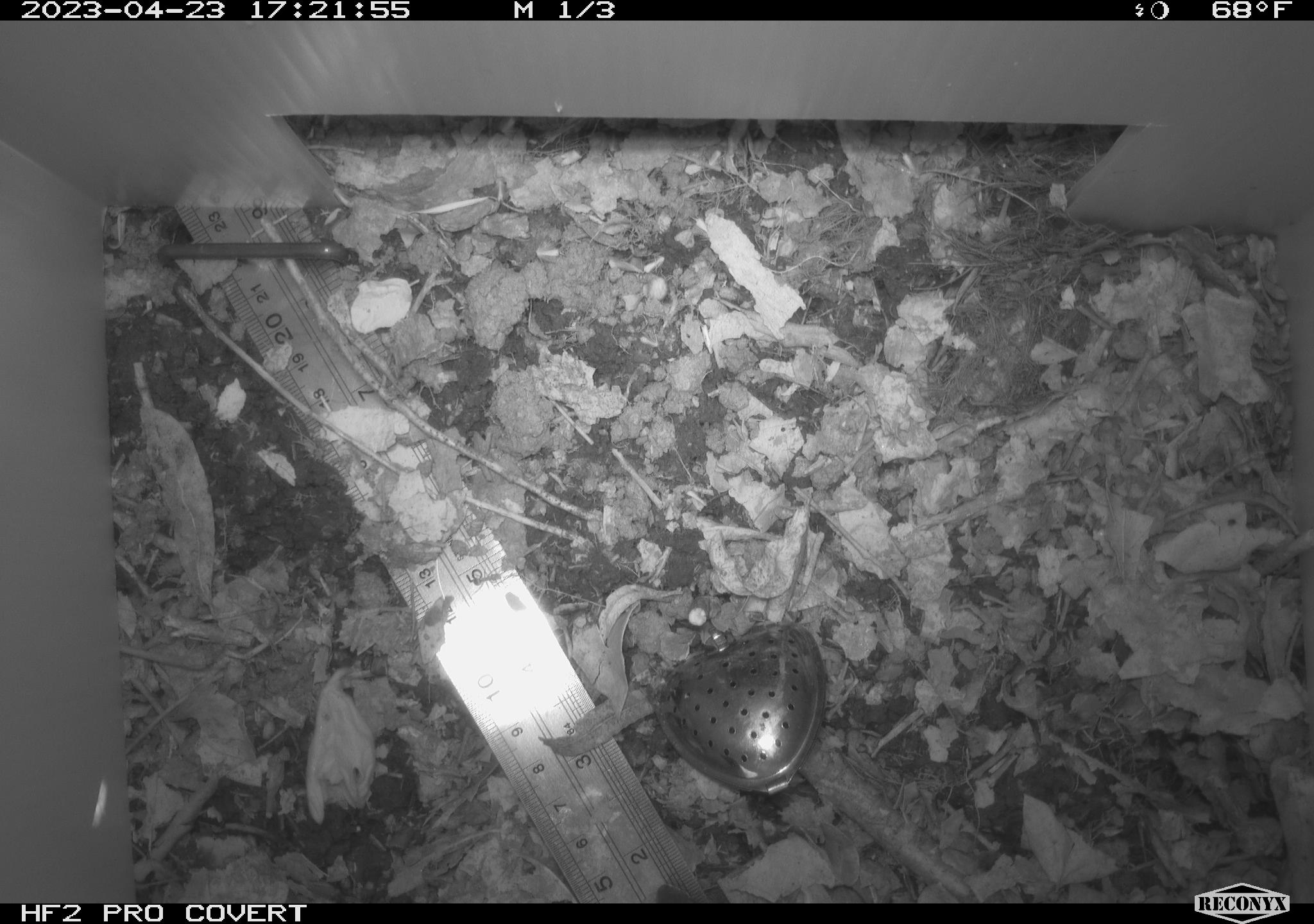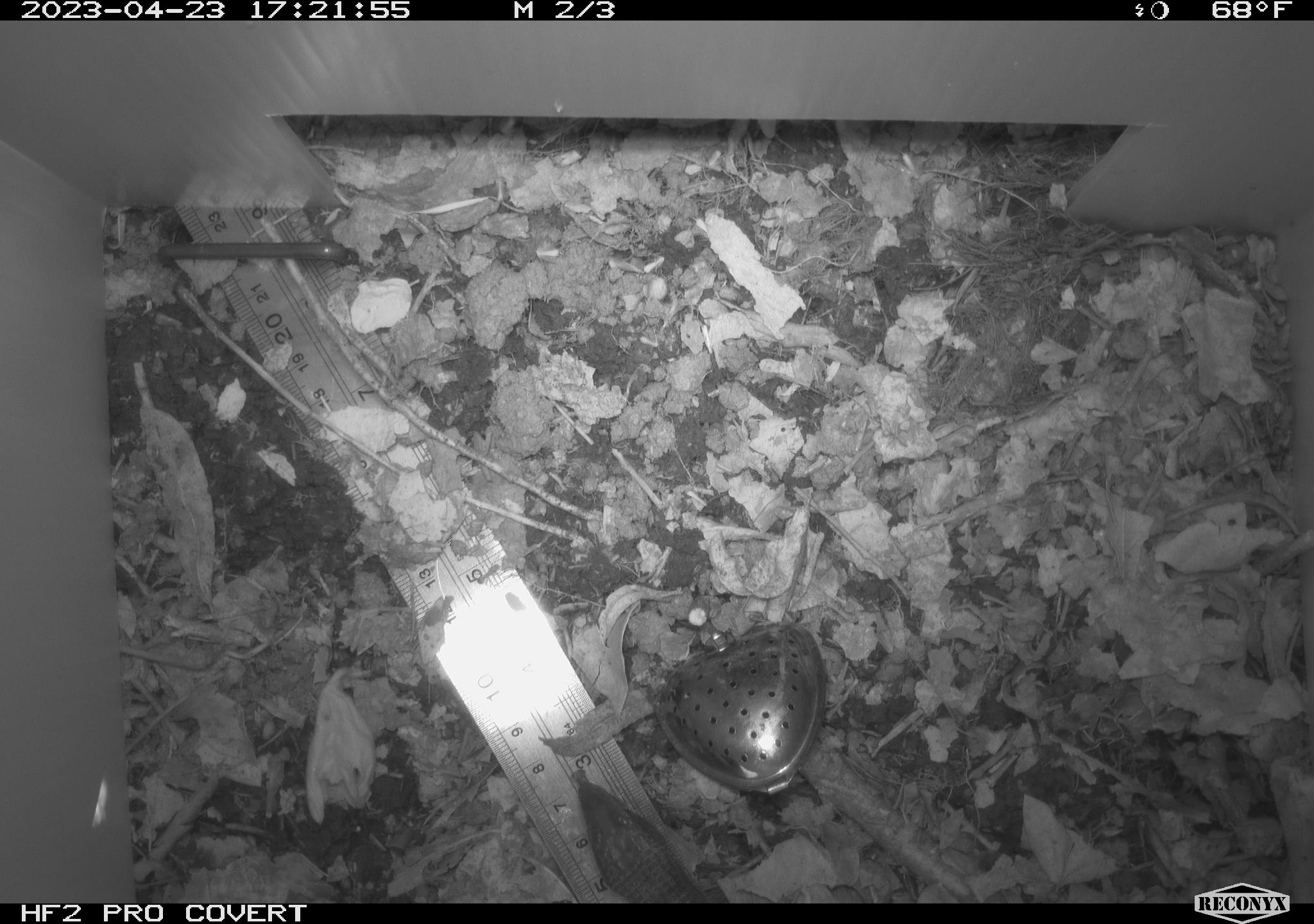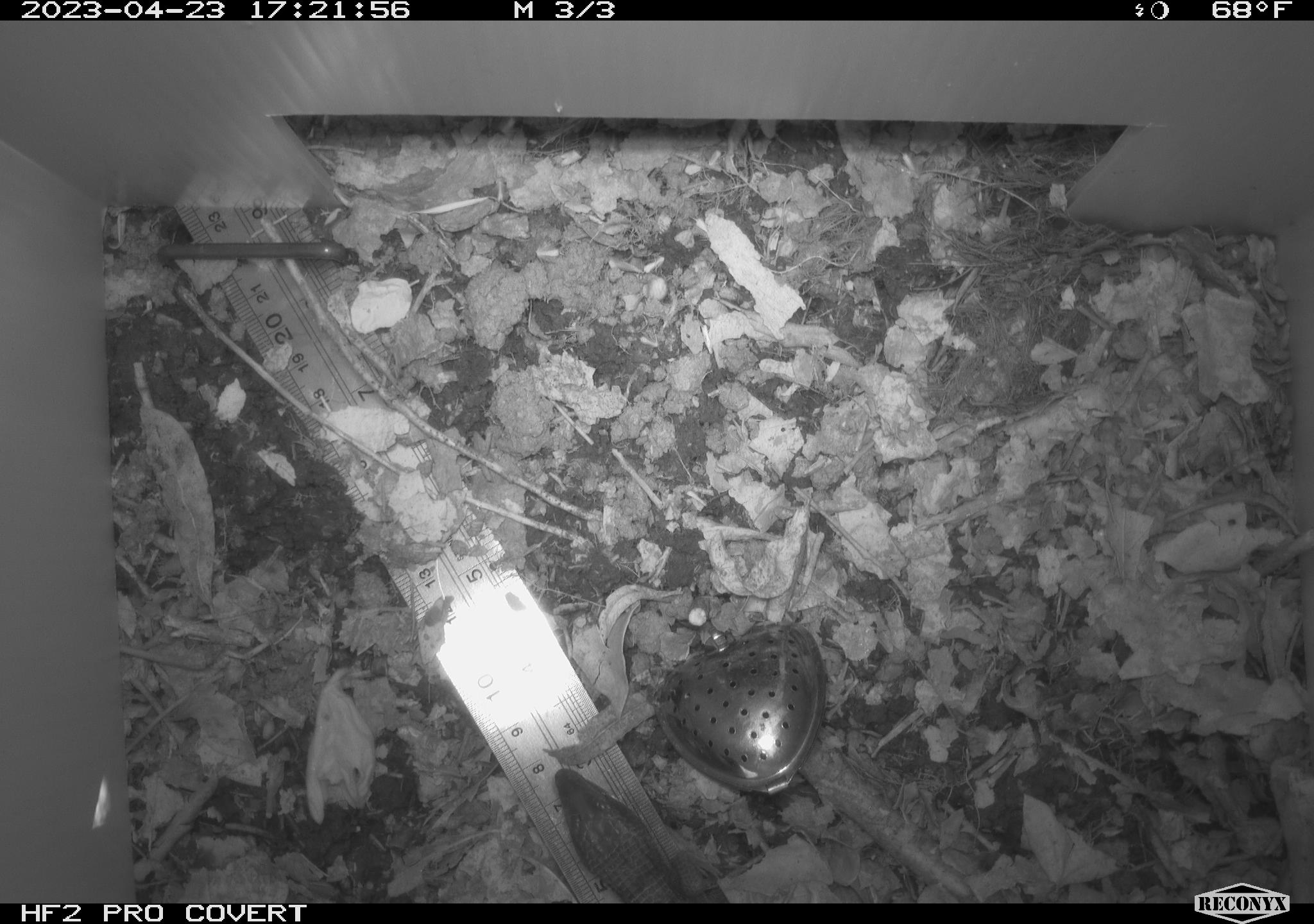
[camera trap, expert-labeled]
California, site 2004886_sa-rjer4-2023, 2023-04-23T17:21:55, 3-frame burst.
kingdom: Animalia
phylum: Chordata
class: Reptilia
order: Squamata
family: Anguidae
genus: Elgaria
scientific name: Elgaria multicarinata webbii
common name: san diego alligator lizard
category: woodland alligator lizard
Woodland alligator lizard (san diego alligator lizard) (Elgaria multicarinata webbii).